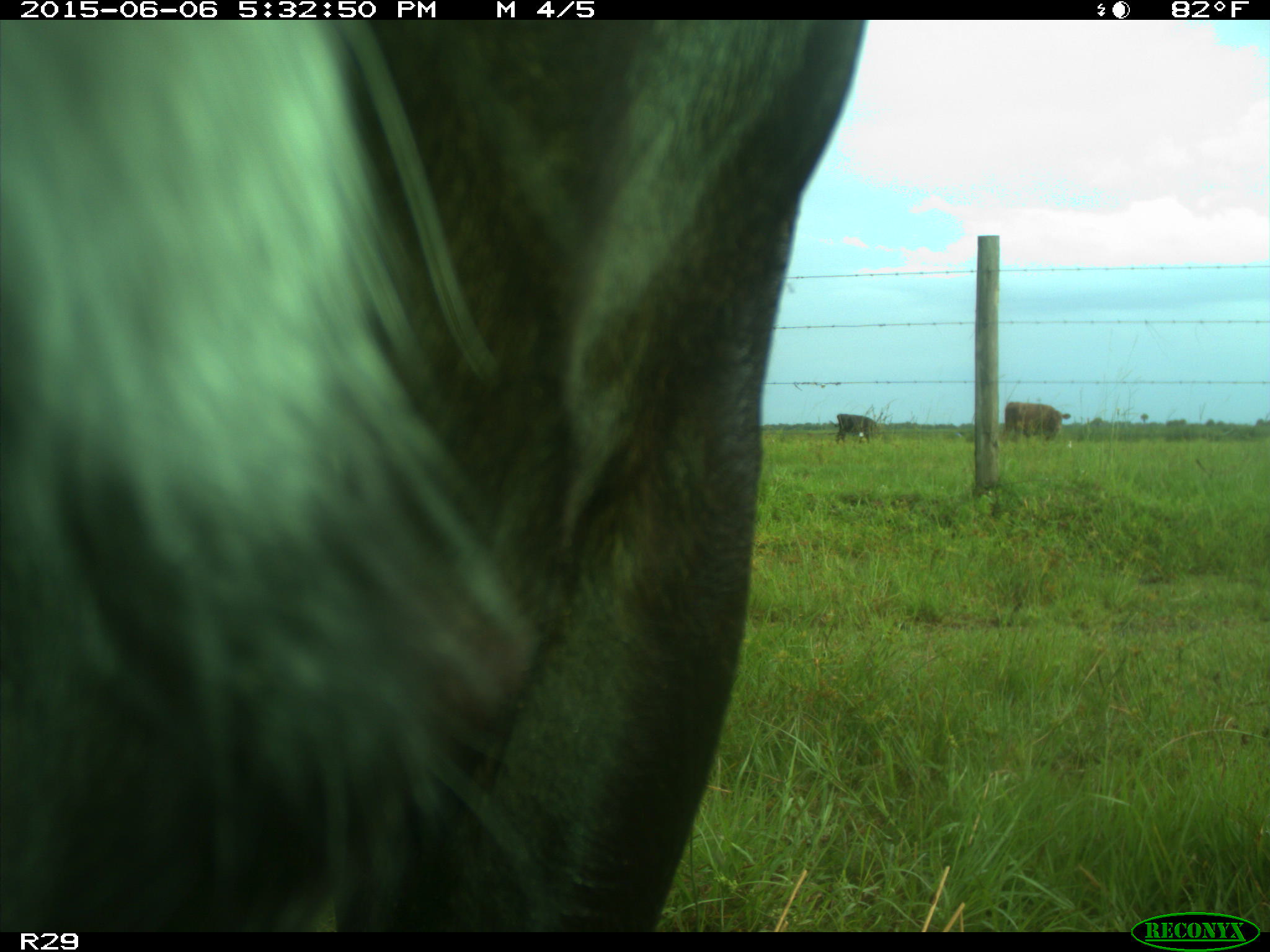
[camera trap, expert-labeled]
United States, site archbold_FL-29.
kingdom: Animalia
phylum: Chordata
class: Mammalia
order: Artiodactyla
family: Bovidae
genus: Bos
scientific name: Bos taurus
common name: domestic cow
Bos taurus (domestic cow).